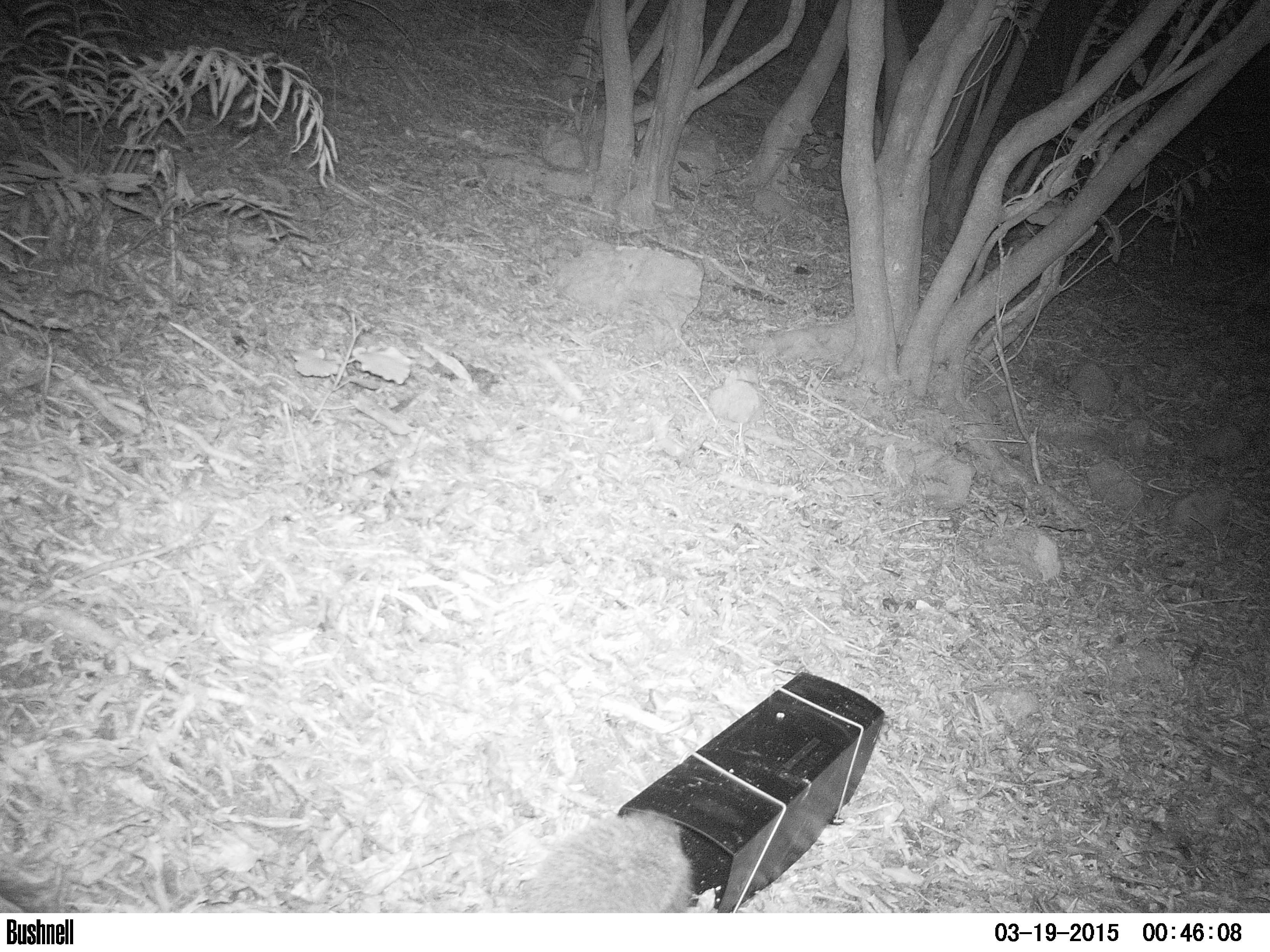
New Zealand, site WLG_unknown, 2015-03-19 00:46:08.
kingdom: Animalia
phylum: Chordata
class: Mammalia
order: Eulipotyphla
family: Erinaceidae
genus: Erinaceus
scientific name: Erinaceus europaeus europaeus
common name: european hedgehog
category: hedgehog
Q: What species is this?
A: Hedgehog (european hedgehog) (Erinaceus europaeus europaeus).